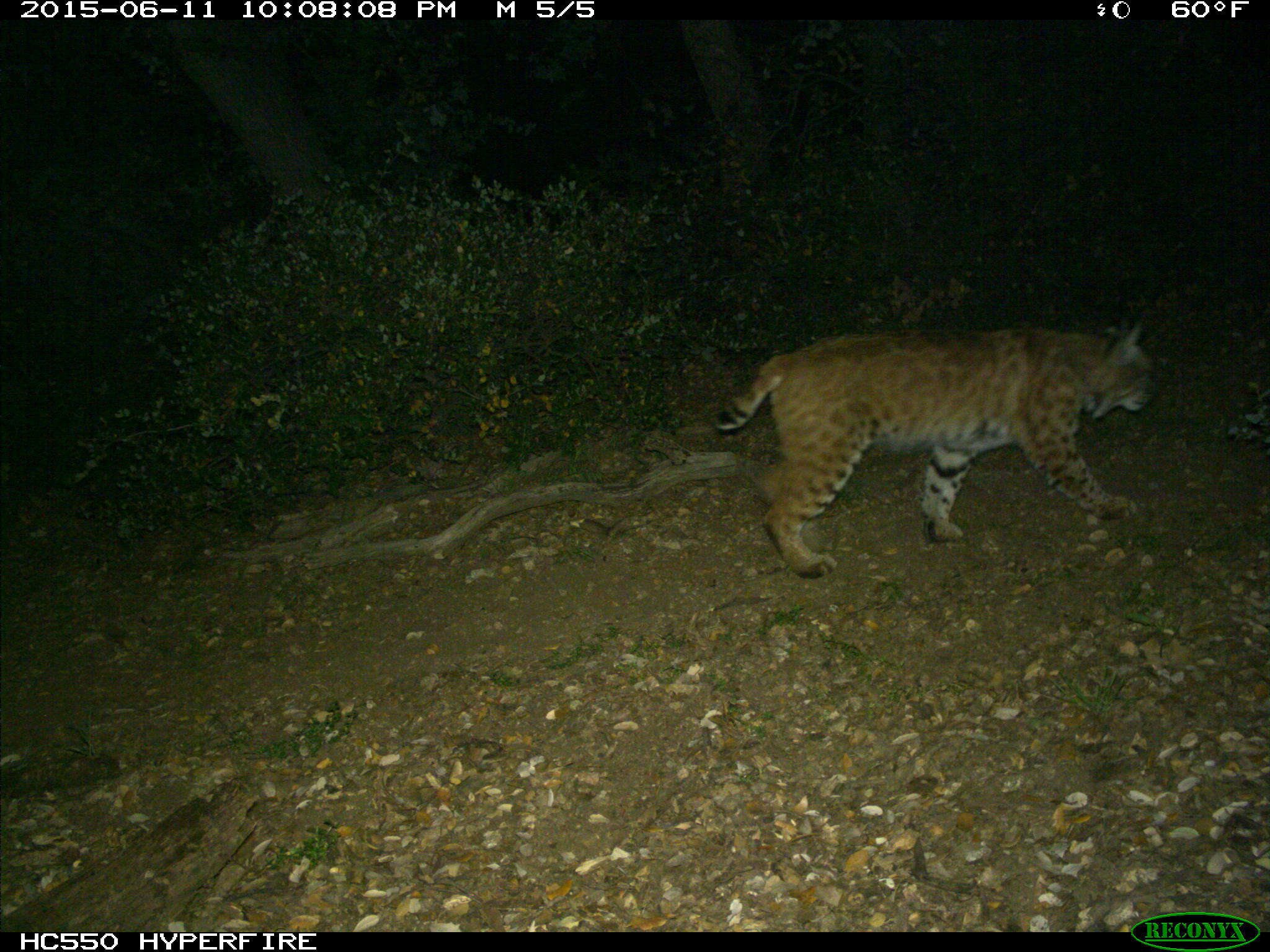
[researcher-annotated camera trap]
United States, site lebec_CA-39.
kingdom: Animalia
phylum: Chordata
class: Mammalia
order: Carnivora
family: Felidae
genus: Lynx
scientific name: Lynx rufus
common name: bobcat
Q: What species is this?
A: Lynx rufus (bobcat).